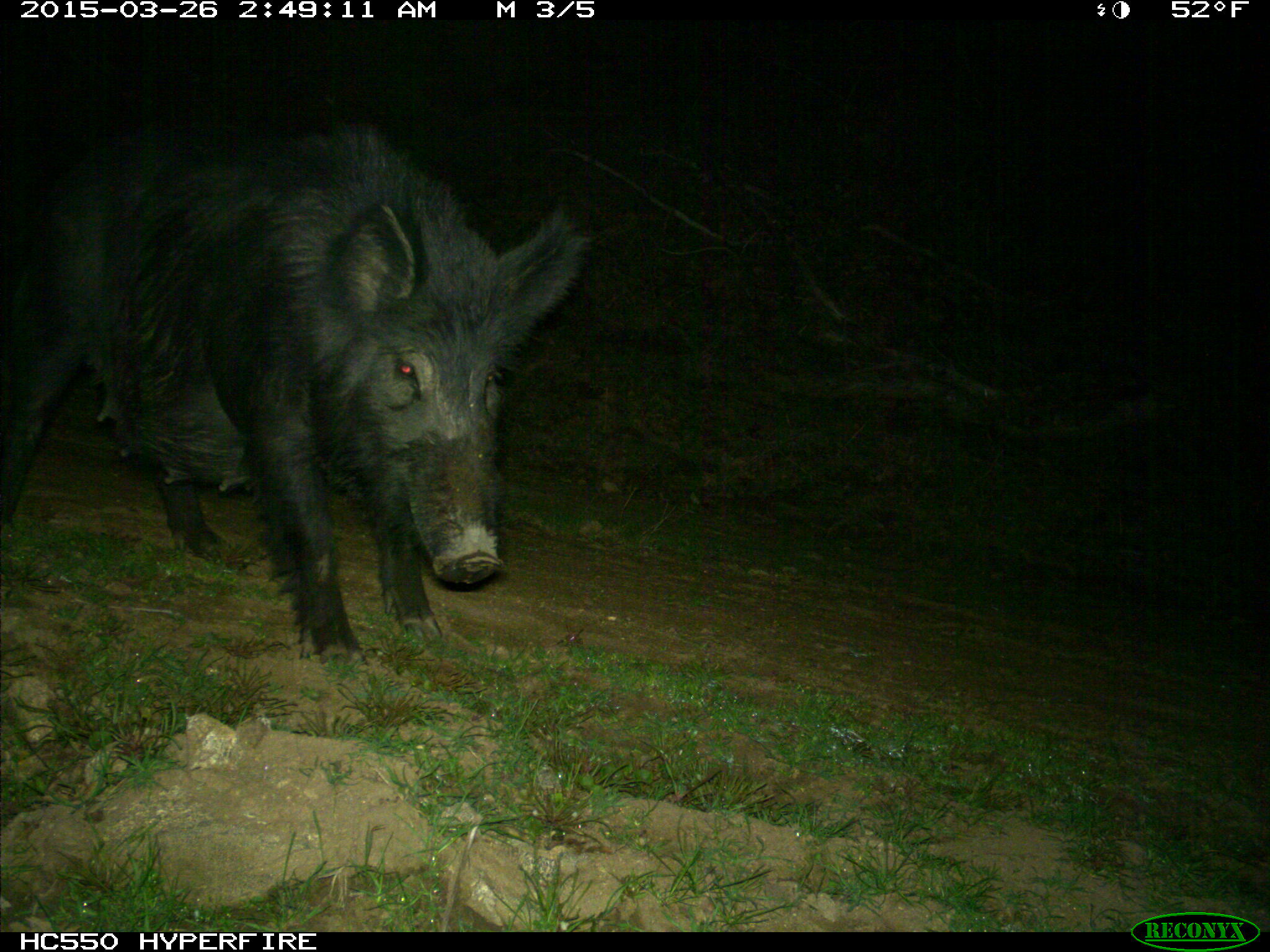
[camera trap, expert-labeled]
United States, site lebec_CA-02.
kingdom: Animalia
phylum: Chordata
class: Mammalia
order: Artiodactyla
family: Suidae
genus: Sus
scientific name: Sus scrofa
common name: wild boar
Sus scrofa (wild boar).